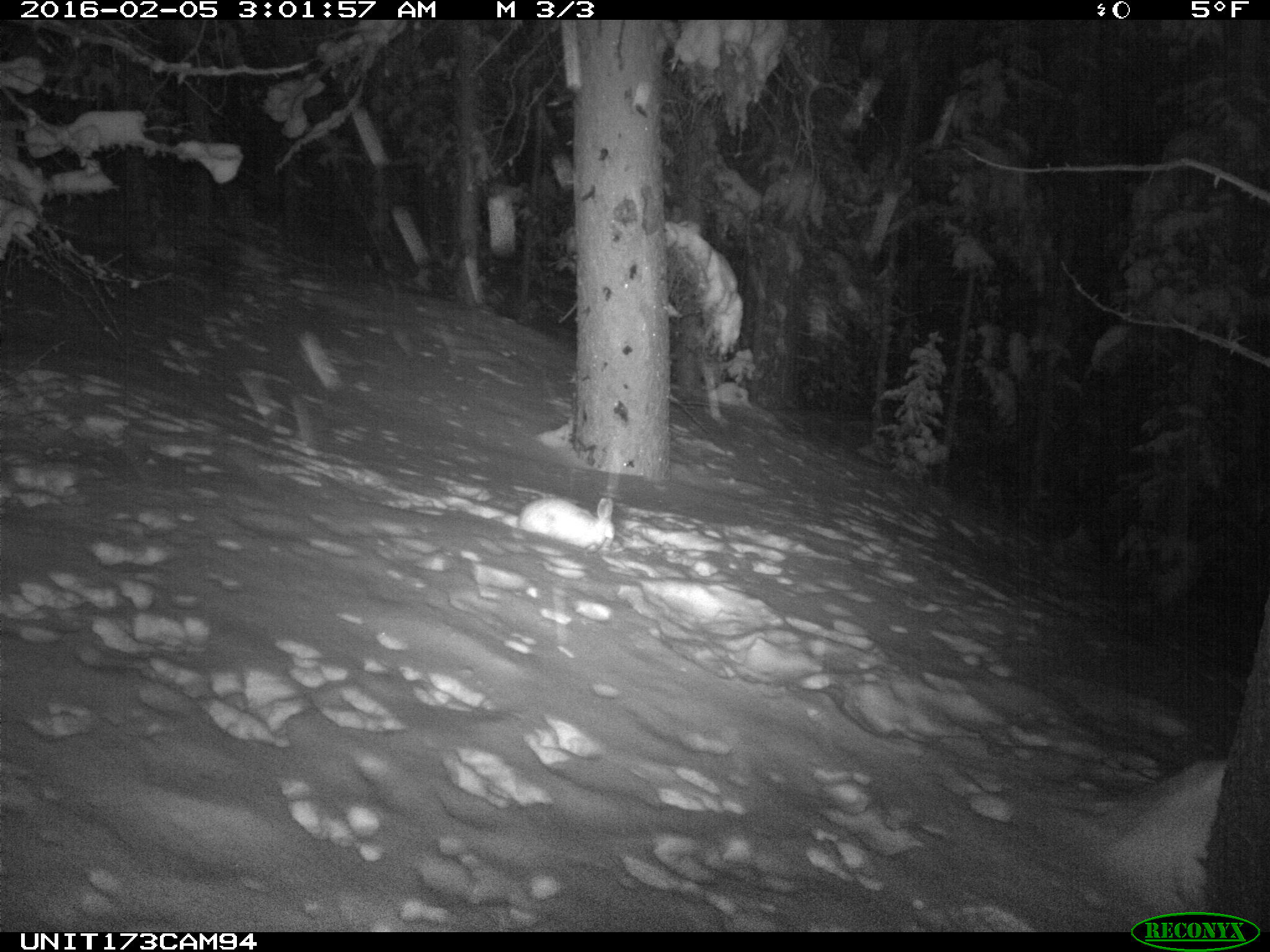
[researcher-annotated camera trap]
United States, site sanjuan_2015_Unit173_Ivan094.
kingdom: Animalia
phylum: Chordata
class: Mammalia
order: Lagomorpha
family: Leporidae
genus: Lepus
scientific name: Lepus americanus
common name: snowshoe hare